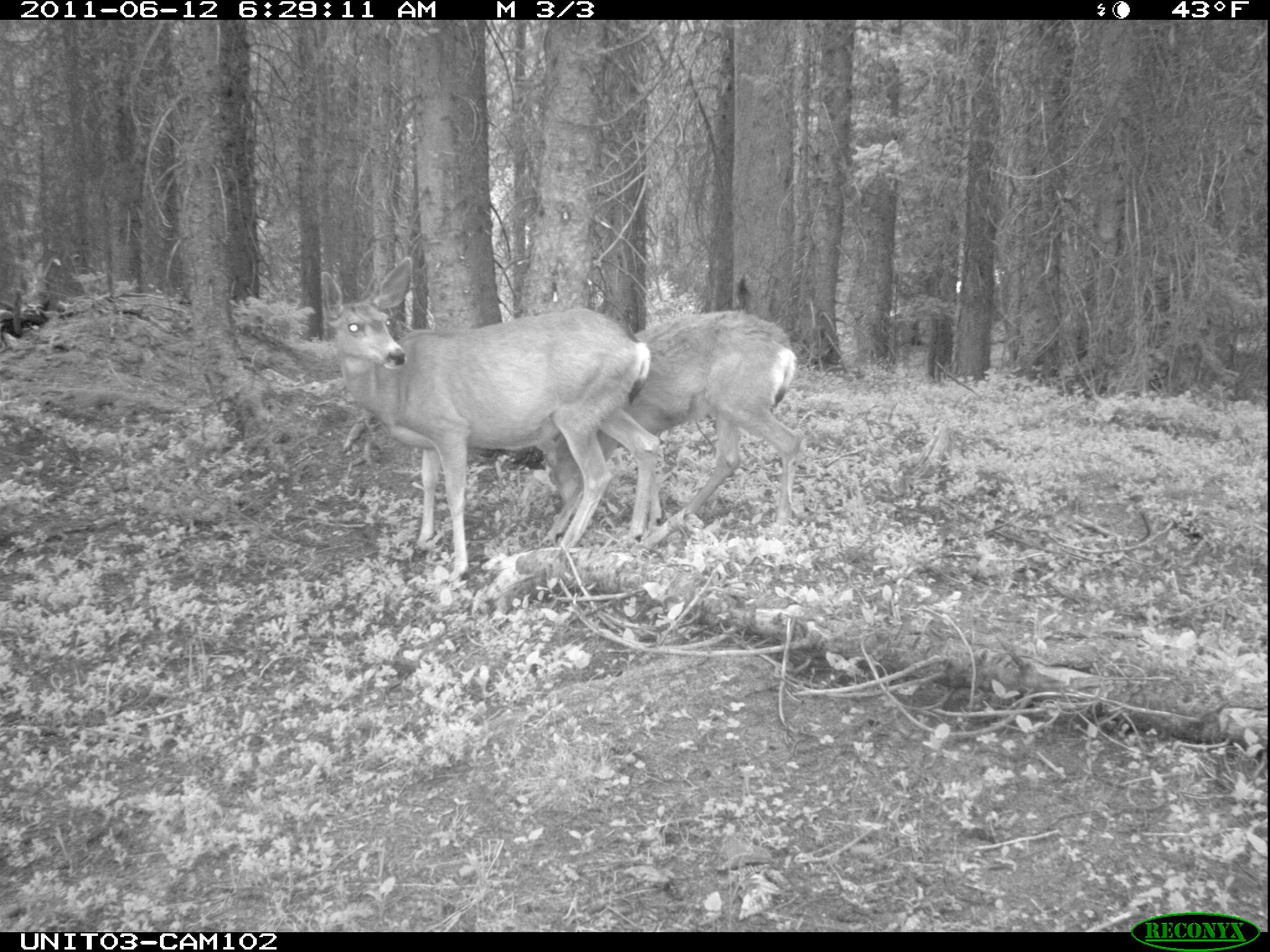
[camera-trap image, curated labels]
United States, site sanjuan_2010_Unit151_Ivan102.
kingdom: Animalia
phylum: Chordata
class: Mammalia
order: Artiodactyla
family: Cervidae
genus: Odocoileus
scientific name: Odocoileus hemionus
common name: mule deer